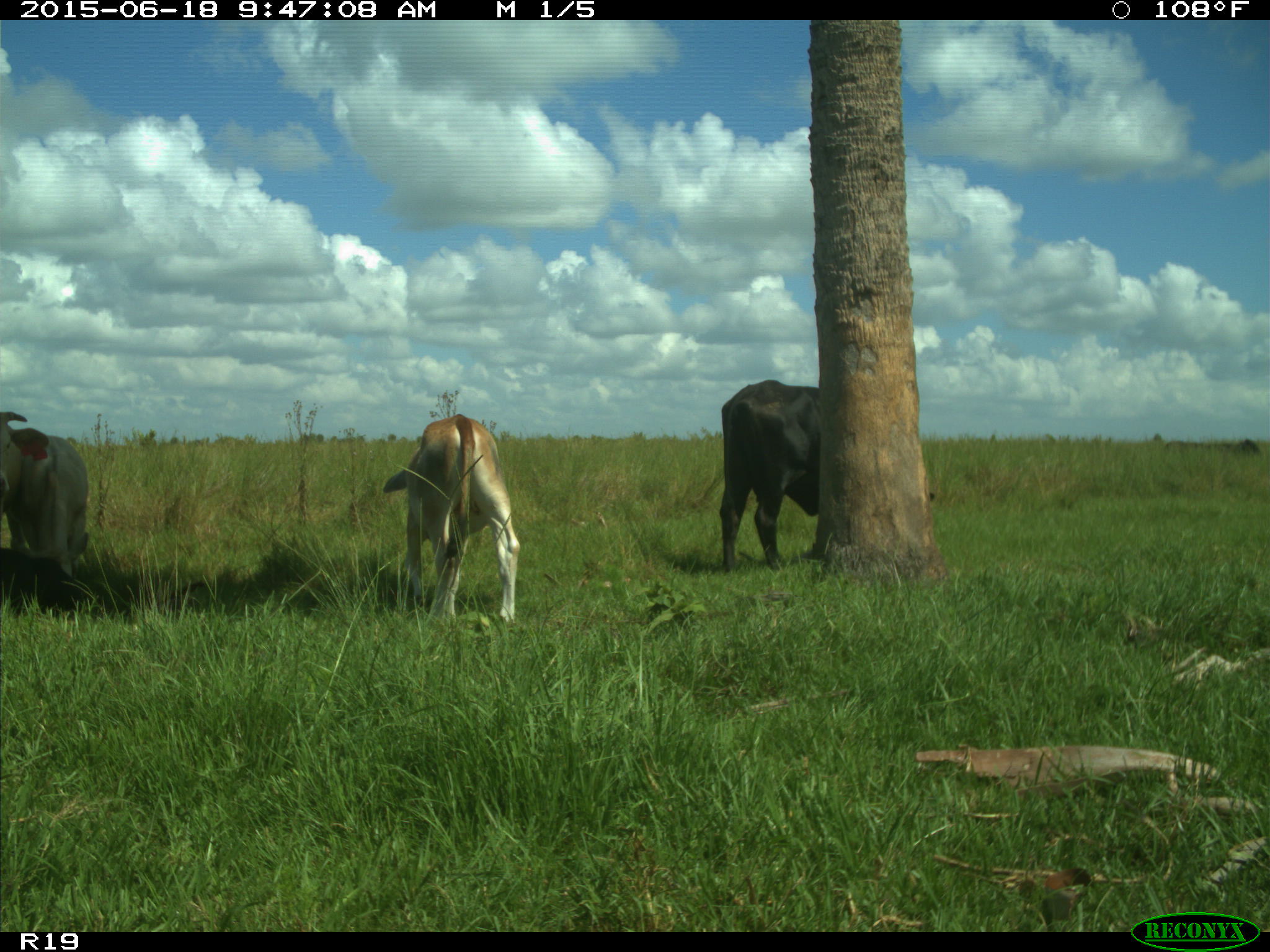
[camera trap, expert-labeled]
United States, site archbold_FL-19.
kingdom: Animalia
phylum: Chordata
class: Mammalia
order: Artiodactyla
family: Bovidae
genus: Bos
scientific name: Bos taurus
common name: domestic cow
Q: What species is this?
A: Bos taurus (domestic cow).